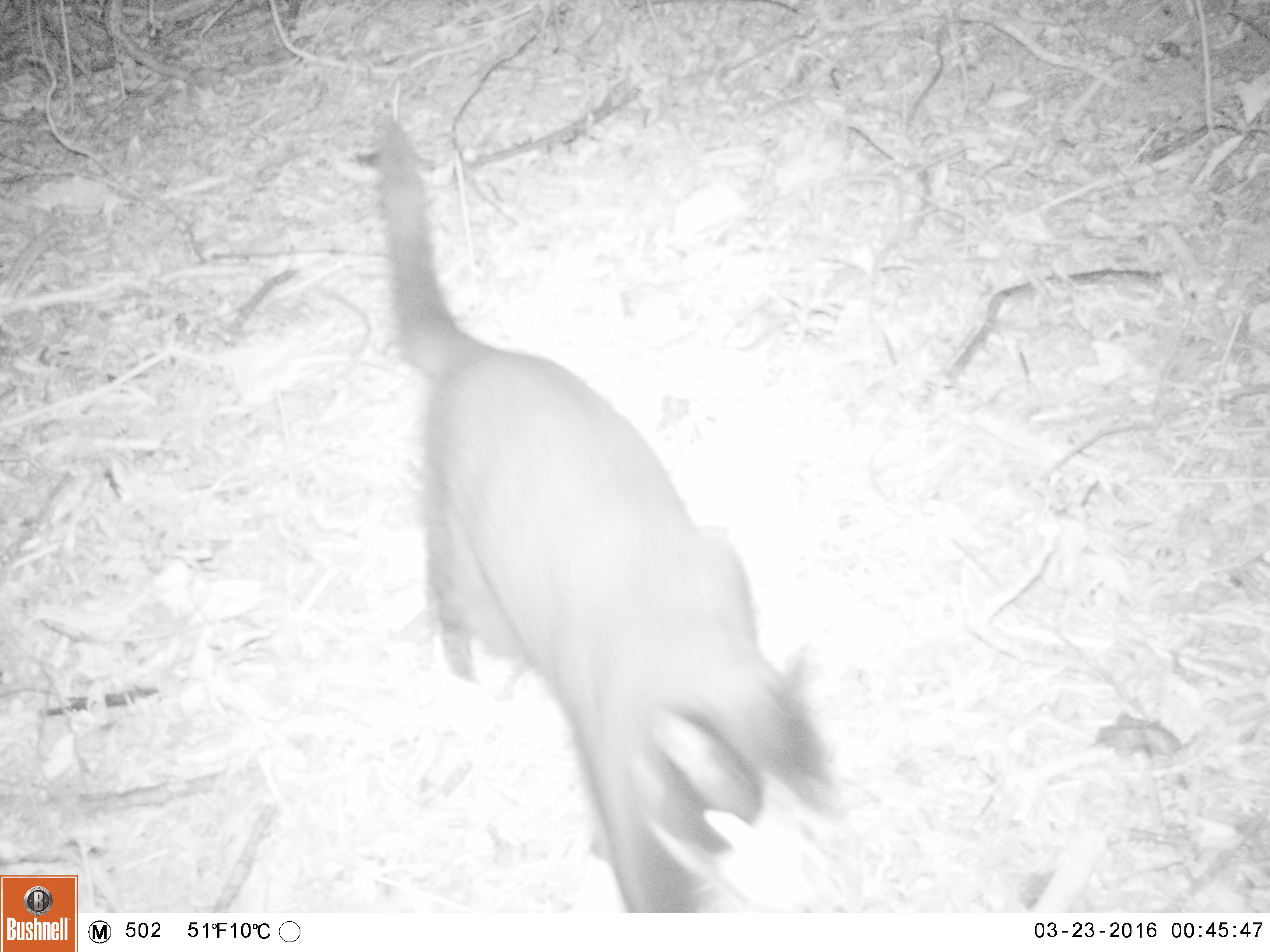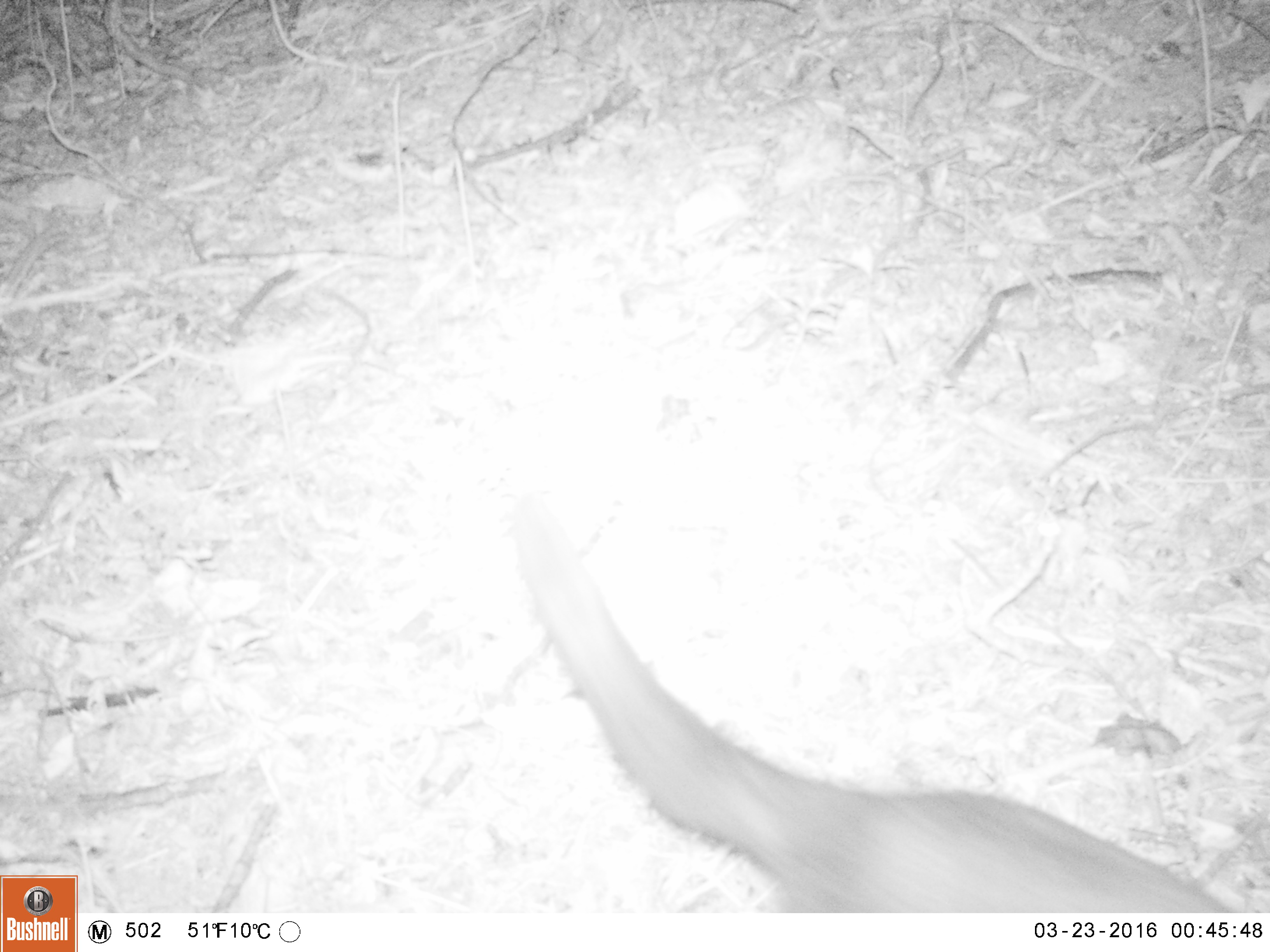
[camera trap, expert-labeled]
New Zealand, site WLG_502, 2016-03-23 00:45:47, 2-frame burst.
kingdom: Animalia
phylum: Chordata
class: Mammalia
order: Carnivora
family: Felidae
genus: Felis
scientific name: Felis catus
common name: domestic cat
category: cat